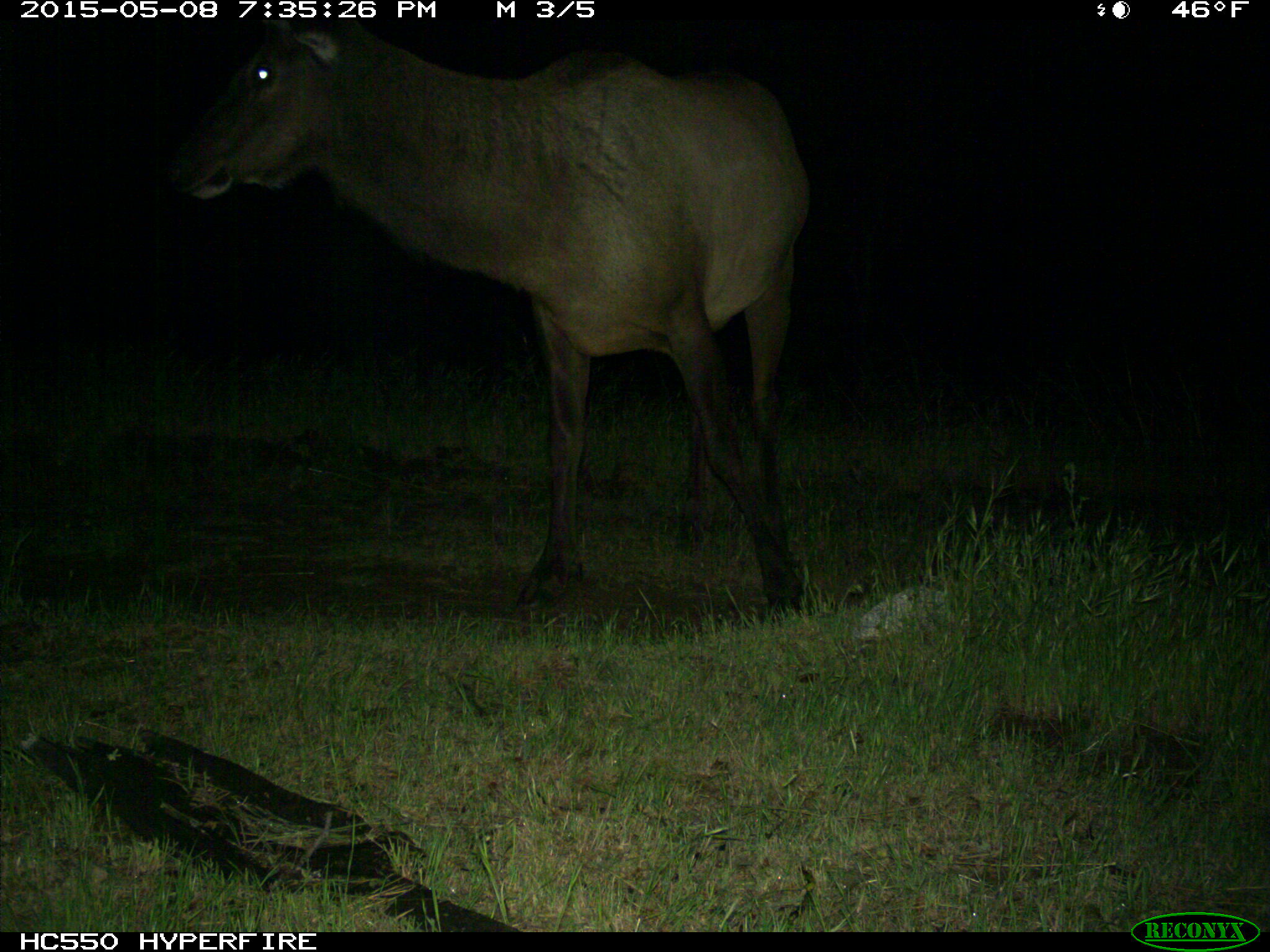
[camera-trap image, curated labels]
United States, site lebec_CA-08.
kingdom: Animalia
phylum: Chordata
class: Mammalia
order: Artiodactyla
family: Cervidae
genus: Cervus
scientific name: Cervus canadensis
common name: elk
Cervus canadensis (elk).